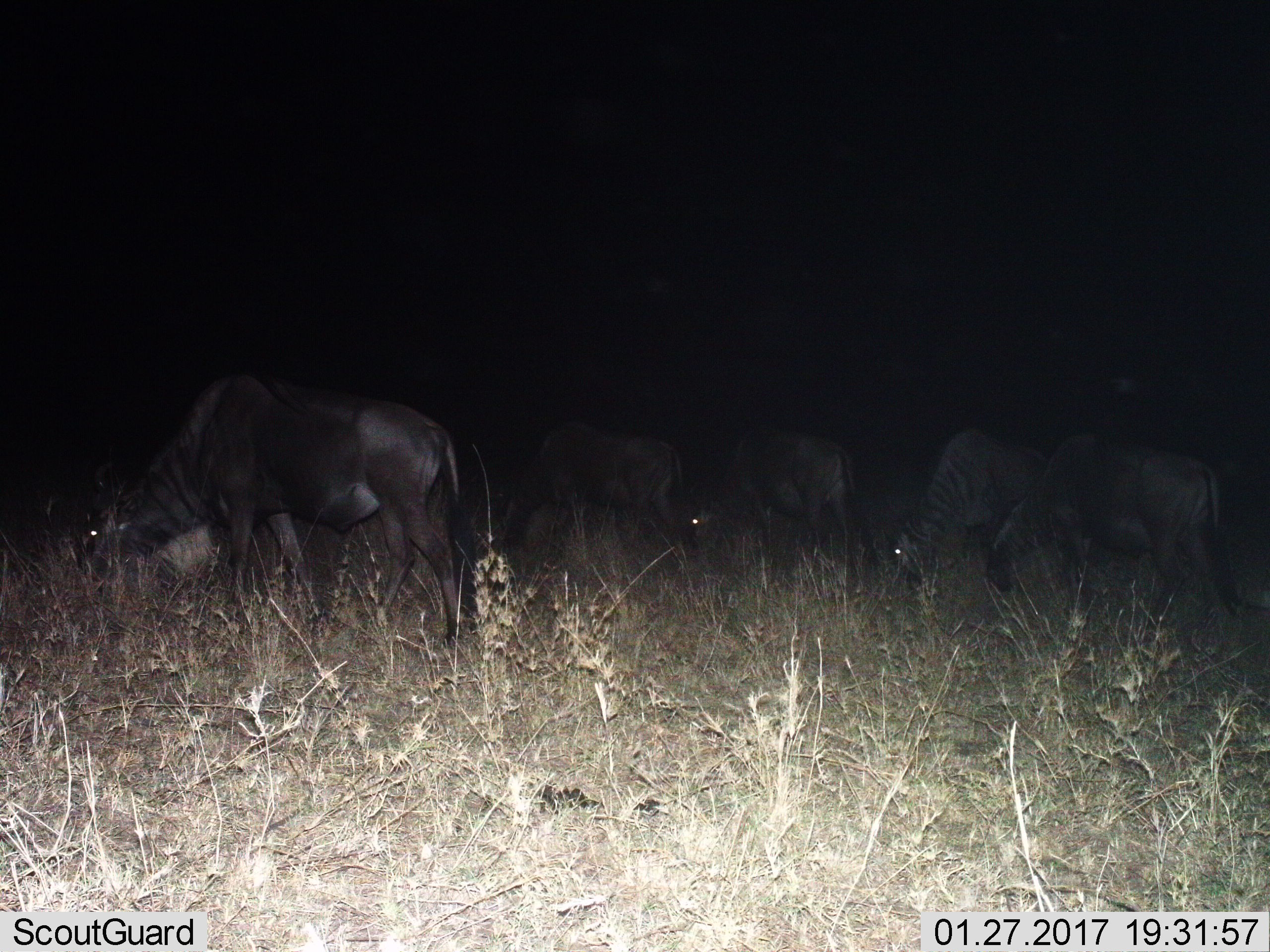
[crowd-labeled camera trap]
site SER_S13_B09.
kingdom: Animalia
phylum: Chordata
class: Mammalia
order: Artiodactyla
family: Bovidae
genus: Connochaetes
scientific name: Connochaetes taurinus taurinus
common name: blue wildebeest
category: wildebeestblue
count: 5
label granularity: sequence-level